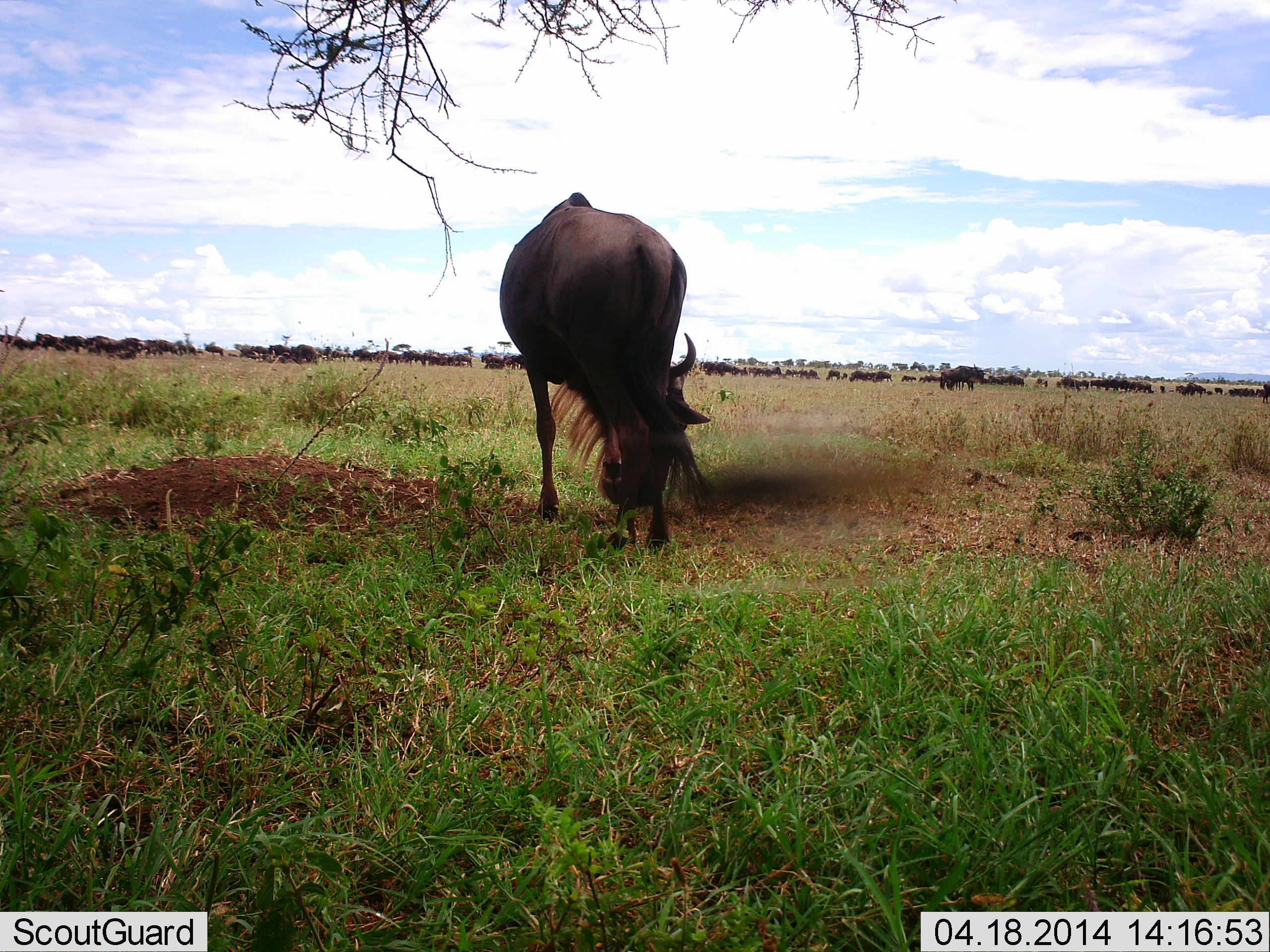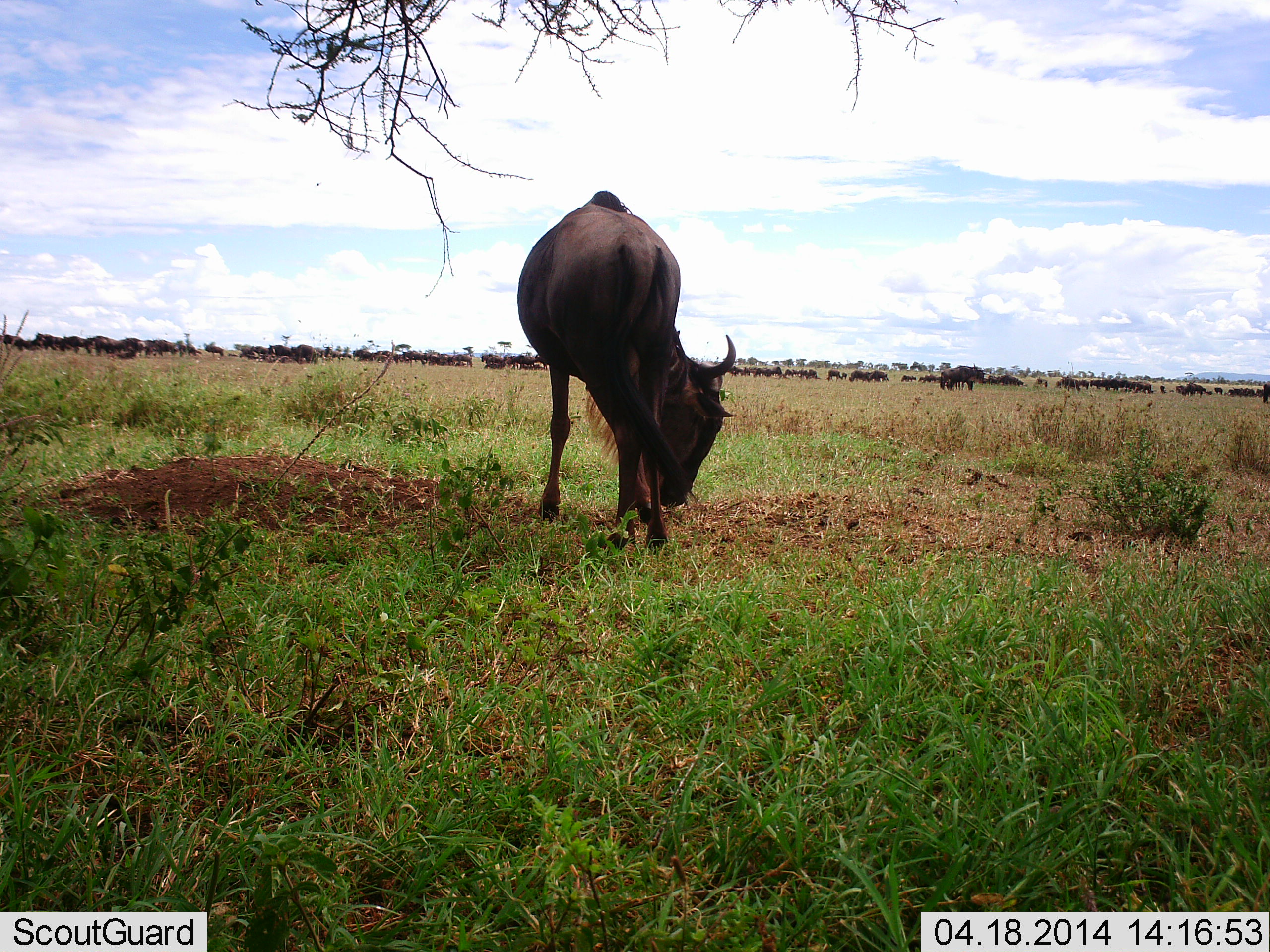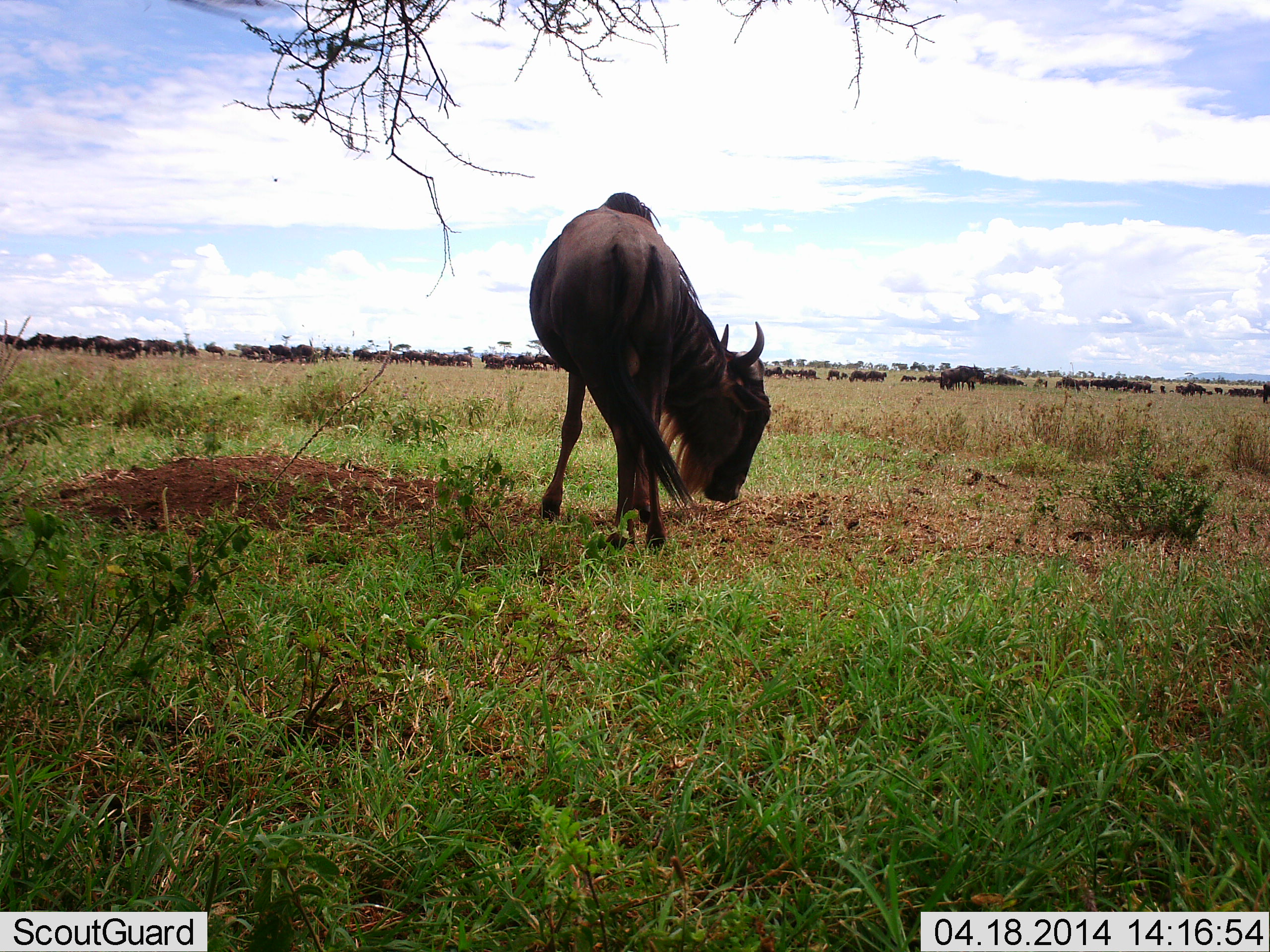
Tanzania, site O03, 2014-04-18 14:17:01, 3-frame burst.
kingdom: Animalia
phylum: Chordata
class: Mammalia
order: Artiodactyla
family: Bovidae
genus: Connochaetes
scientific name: Connochaetes taurinus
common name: blue wildebeest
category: wildebeest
Wildebeest (blue wildebeest) (Connochaetes taurinus), count 11-50. Behavior (volunteer vote fractions): standing 36%, resting 0%, moving 18%, interacting 9%. Young present (vote fraction): 9%. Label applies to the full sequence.